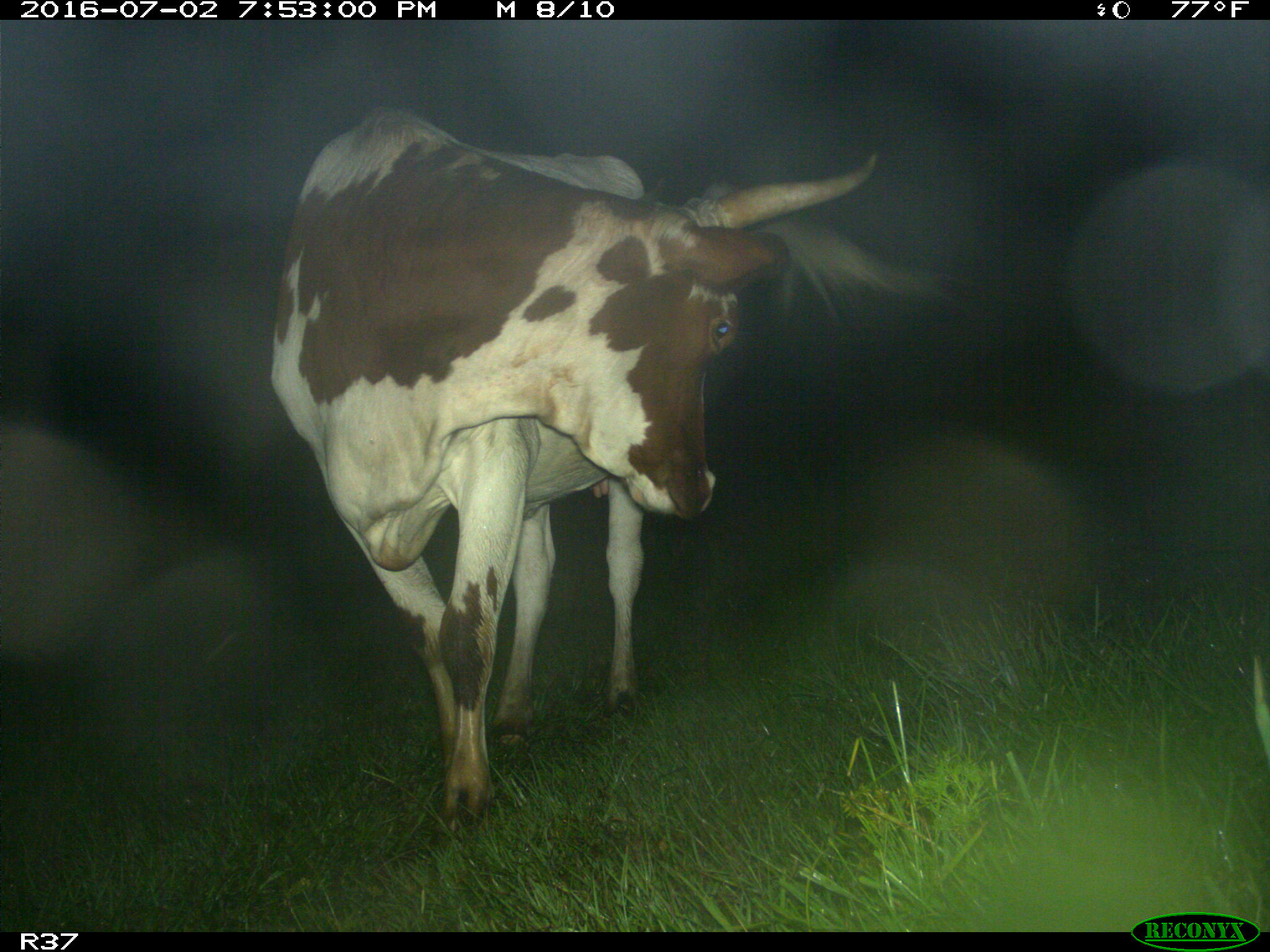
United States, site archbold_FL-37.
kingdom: Animalia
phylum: Chordata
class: Mammalia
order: Artiodactyla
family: Bovidae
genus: Bos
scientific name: Bos taurus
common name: domestic cow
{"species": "Bos taurus (domestic cow)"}